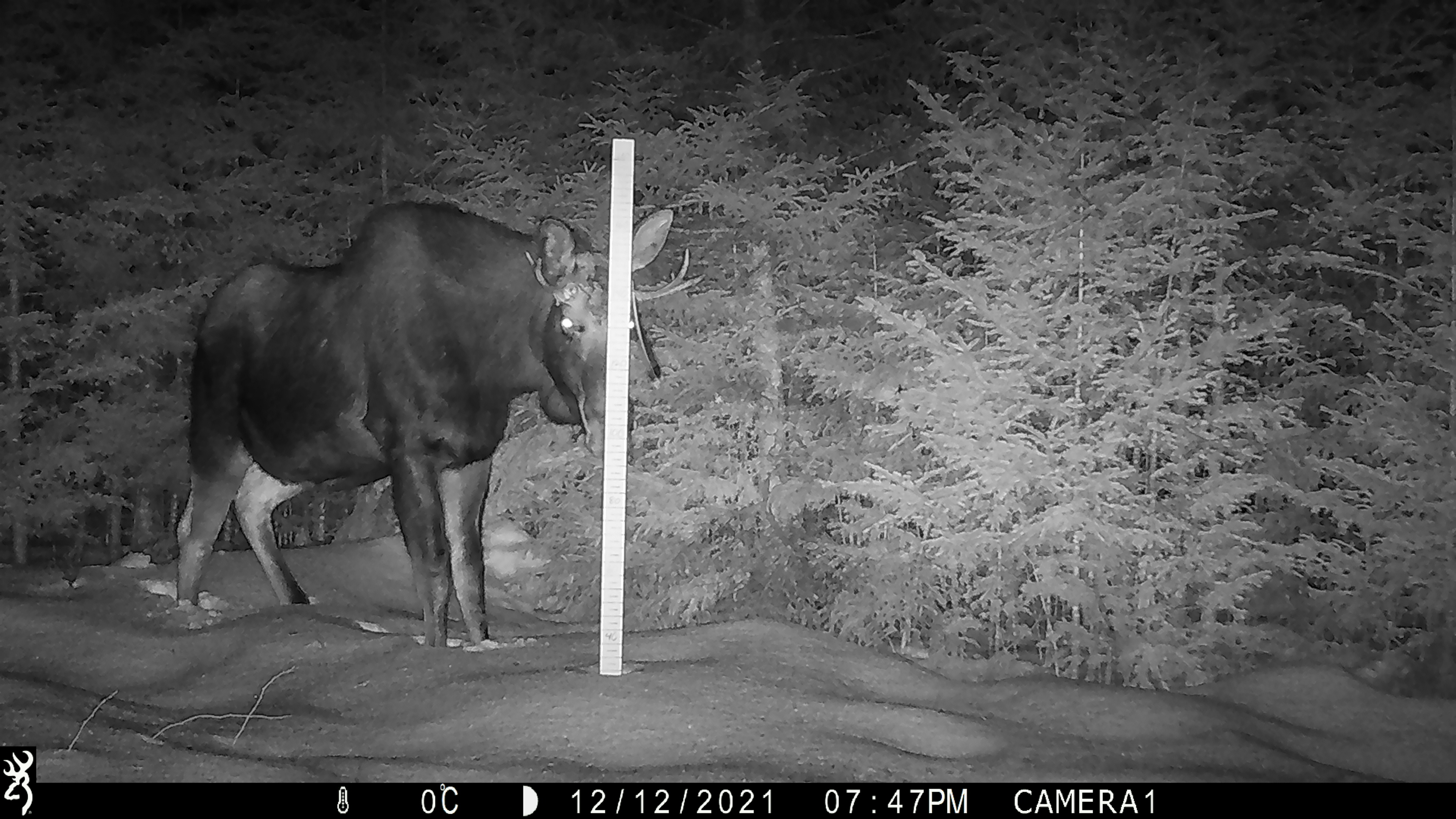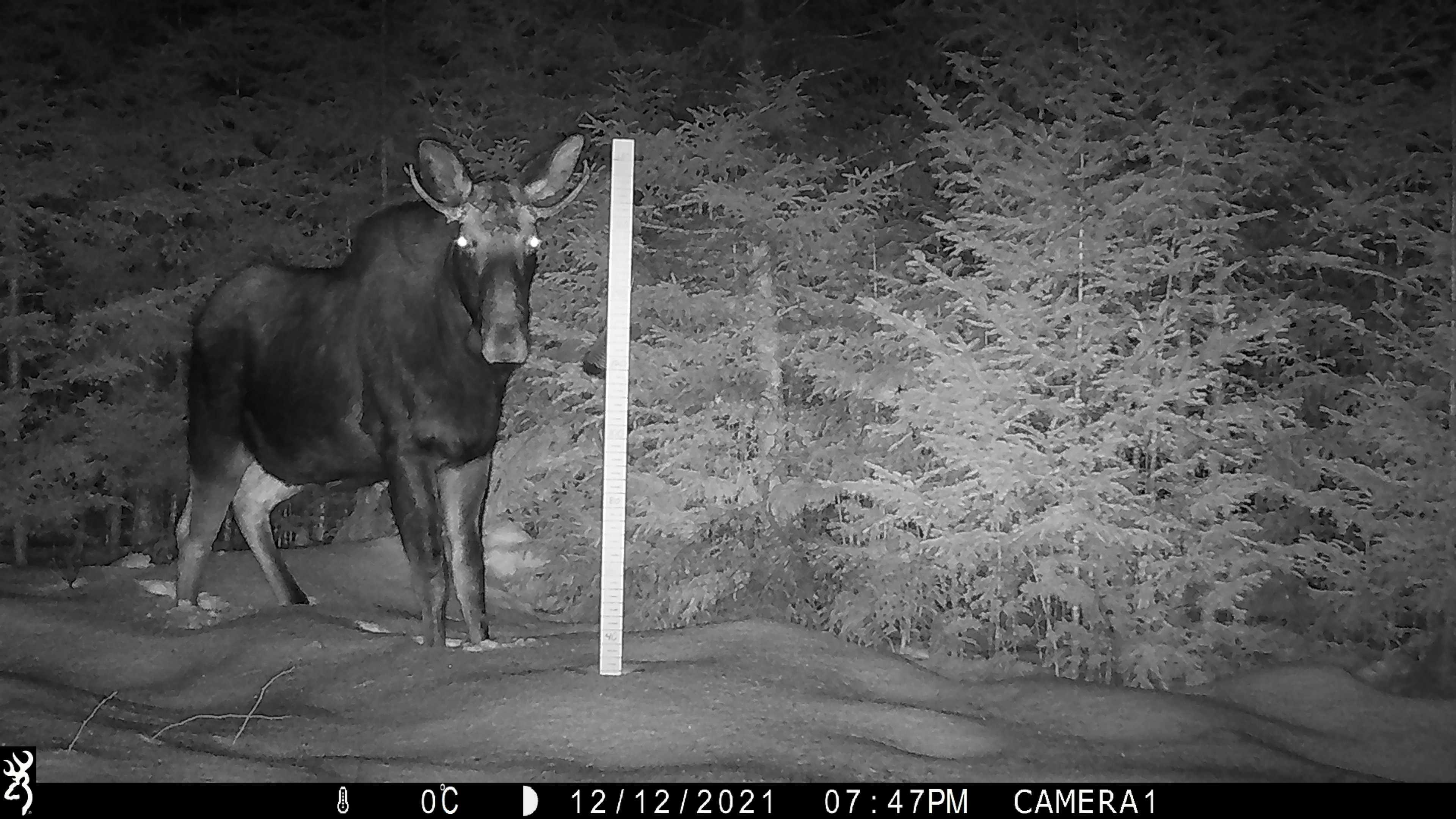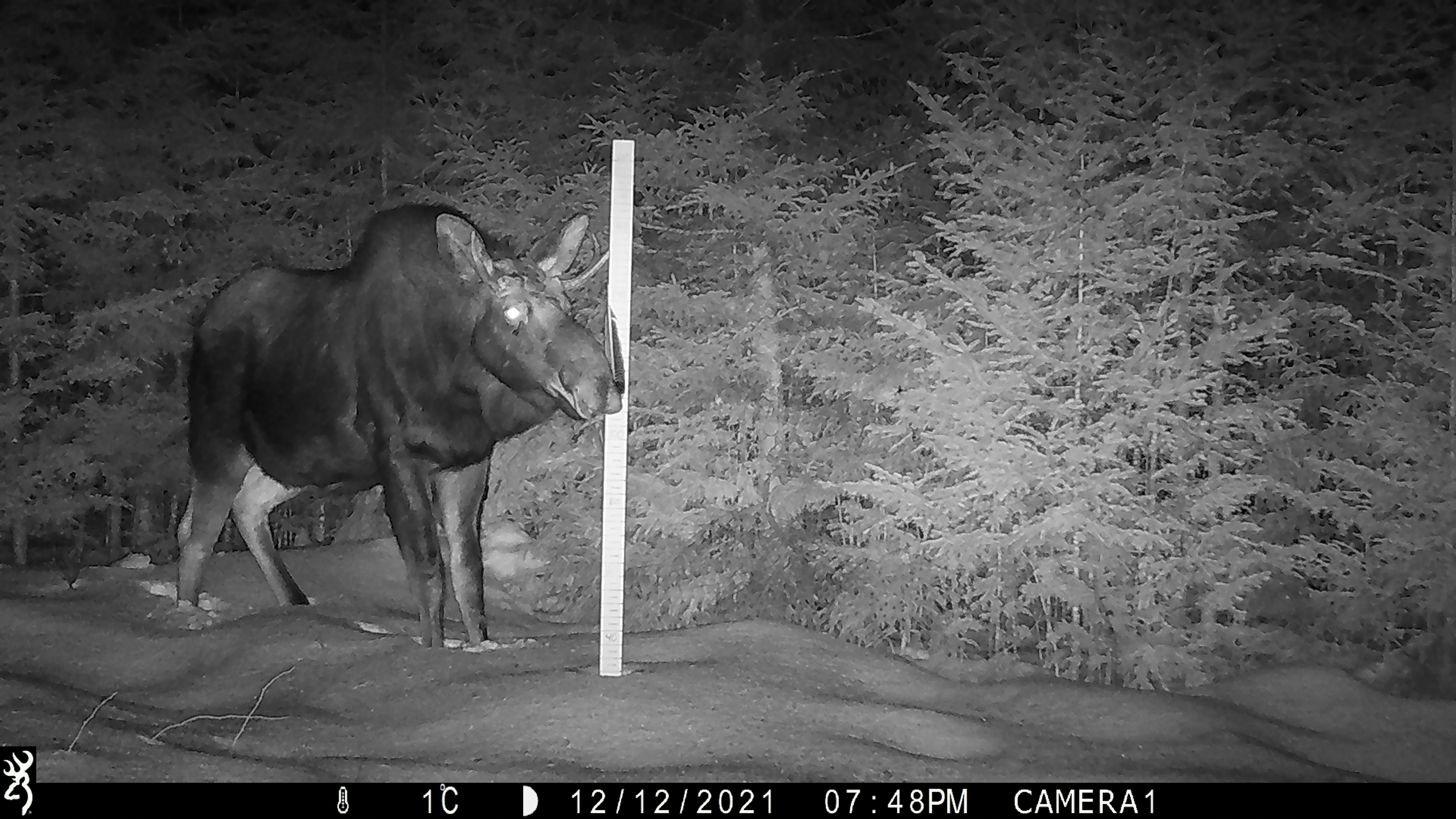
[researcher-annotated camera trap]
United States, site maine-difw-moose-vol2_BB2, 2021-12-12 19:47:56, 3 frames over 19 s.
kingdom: Animalia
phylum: Chordata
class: Mammalia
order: Artiodactyla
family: Cervidae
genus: Alces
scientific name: Alces alces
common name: moose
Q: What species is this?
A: Moose (Alces alces).